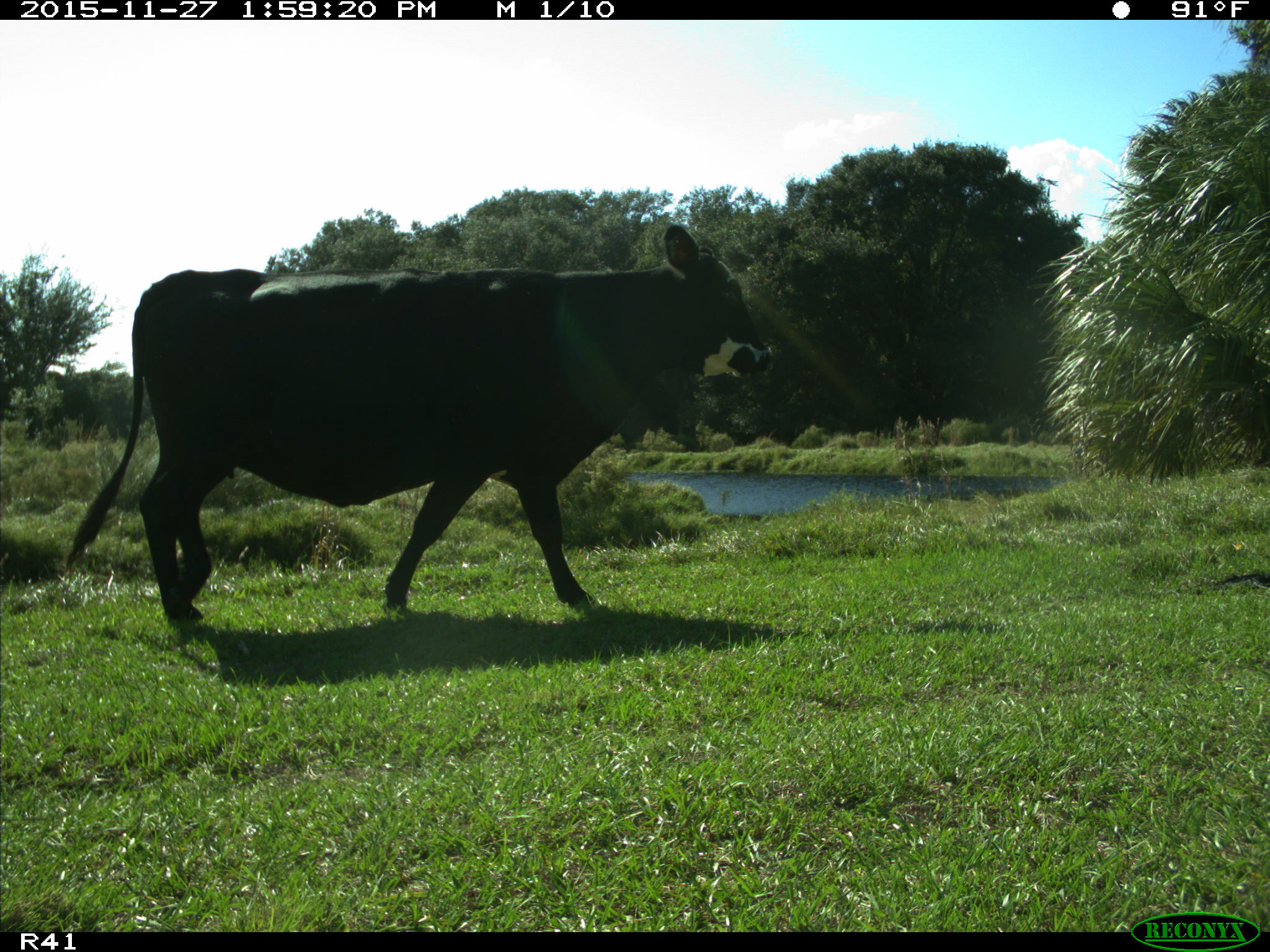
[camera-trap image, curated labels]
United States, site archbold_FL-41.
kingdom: Animalia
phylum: Chordata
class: Mammalia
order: Artiodactyla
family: Bovidae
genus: Bos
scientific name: Bos taurus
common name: domestic cow